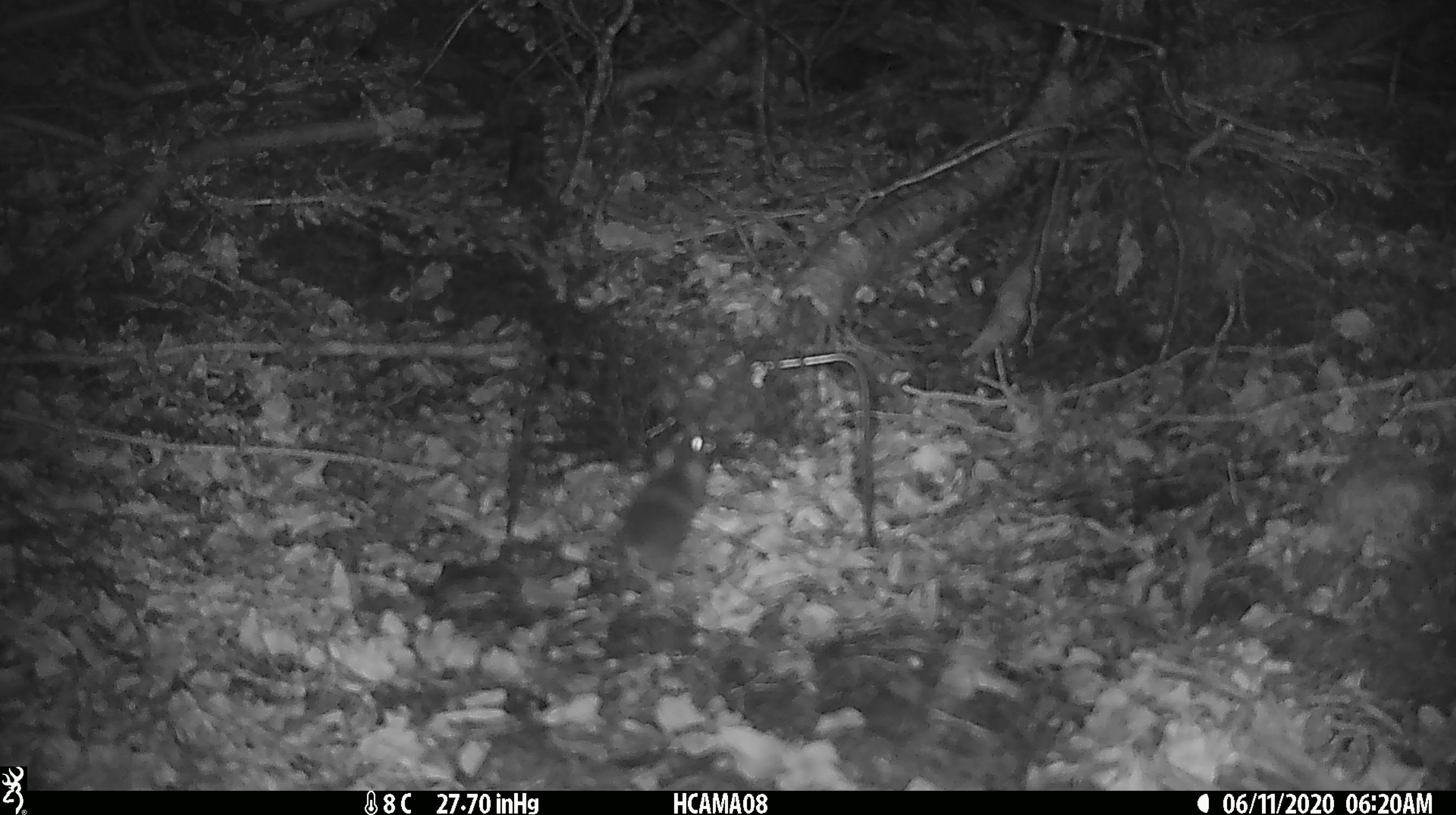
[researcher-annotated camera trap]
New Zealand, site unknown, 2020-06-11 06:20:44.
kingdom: Animalia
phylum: Chordata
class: Mammalia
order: Rodentia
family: Muridae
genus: Mus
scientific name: Mus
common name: mouse